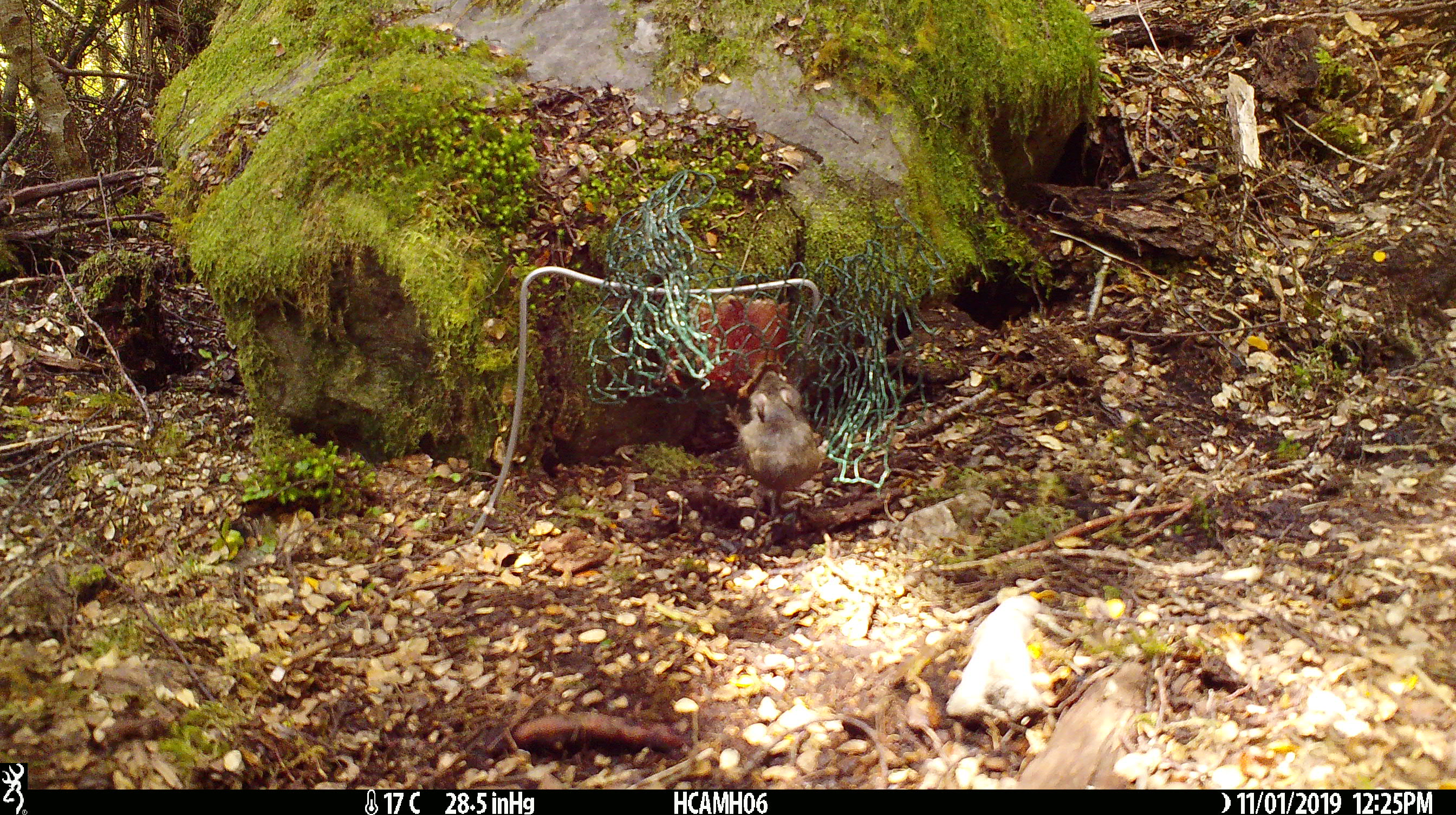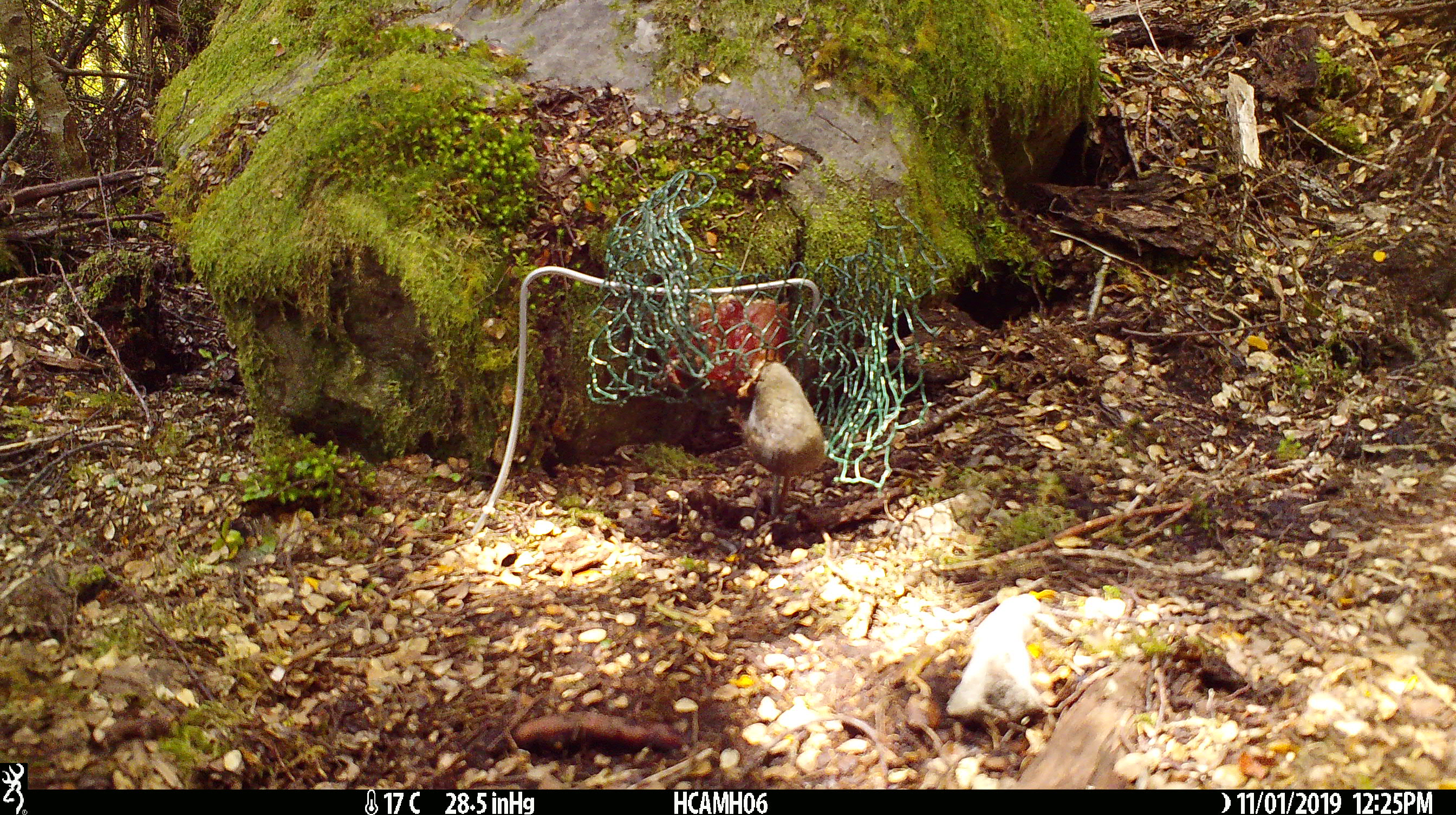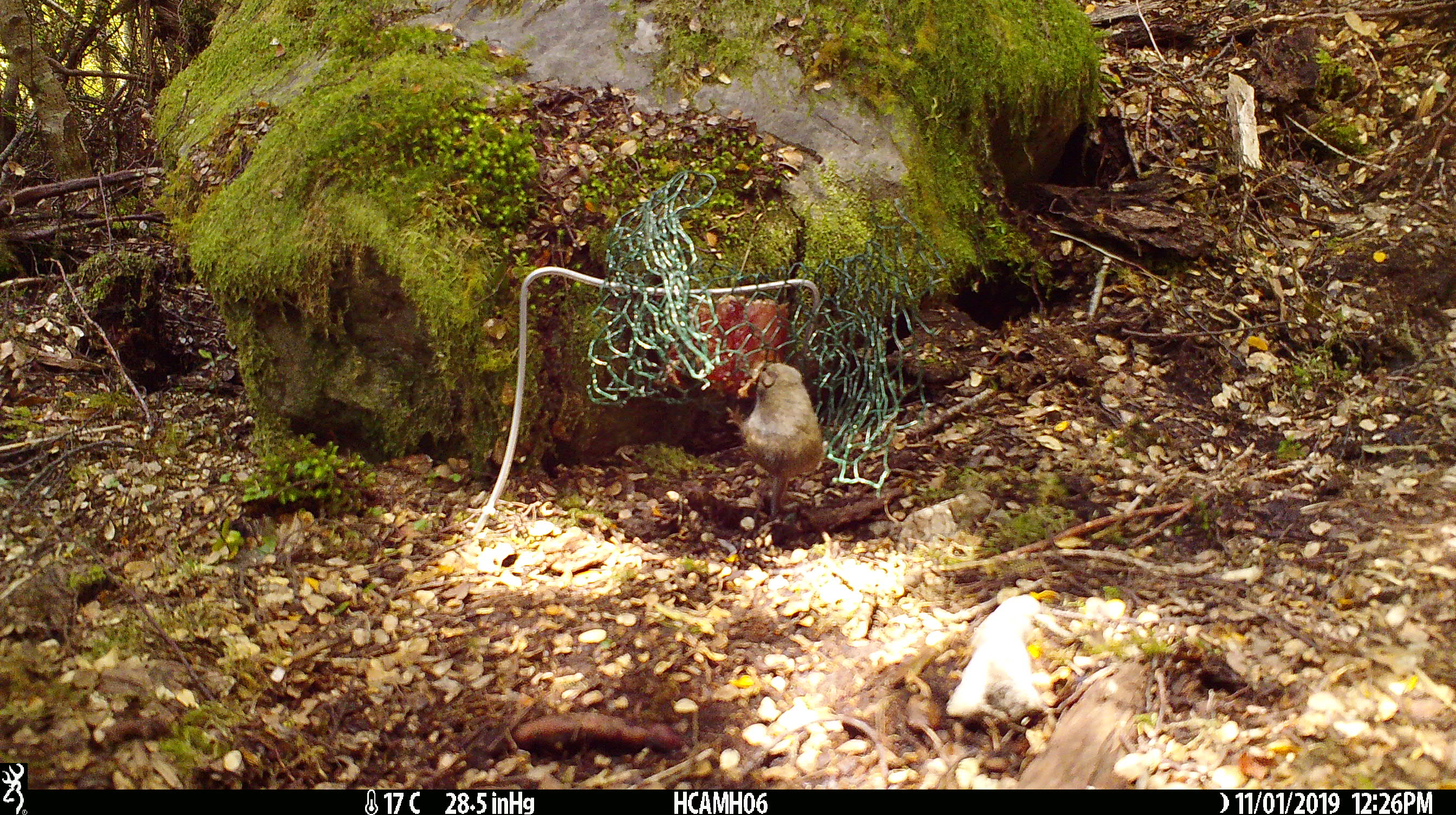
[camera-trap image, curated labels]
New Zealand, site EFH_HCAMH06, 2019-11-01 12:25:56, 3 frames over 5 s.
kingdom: Animalia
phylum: Chordata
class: Mammalia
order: Rodentia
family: Muridae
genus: Mus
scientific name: Mus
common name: mouse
Mouse (Mus).